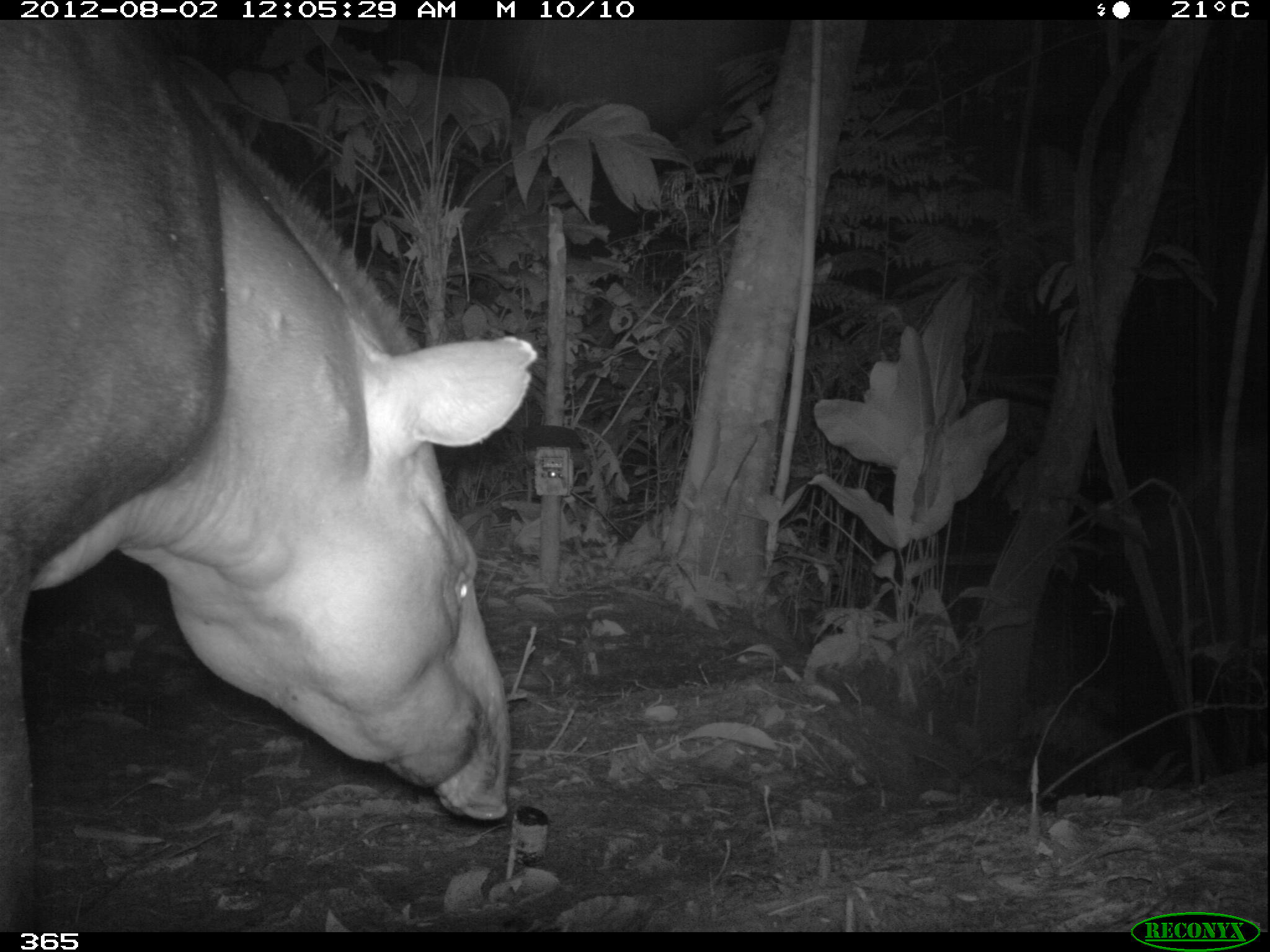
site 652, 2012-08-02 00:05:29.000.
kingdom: Animalia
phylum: Chordata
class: Mammalia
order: Perissodactyla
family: Tapiridae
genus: Tapirus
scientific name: Tapirus terrestris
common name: south american tapir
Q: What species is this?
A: Tapirus terrestris (south american tapir).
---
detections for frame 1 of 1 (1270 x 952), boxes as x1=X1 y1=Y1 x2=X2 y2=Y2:
tapirus terrestris: x1=1 y1=16 x2=537 y2=928